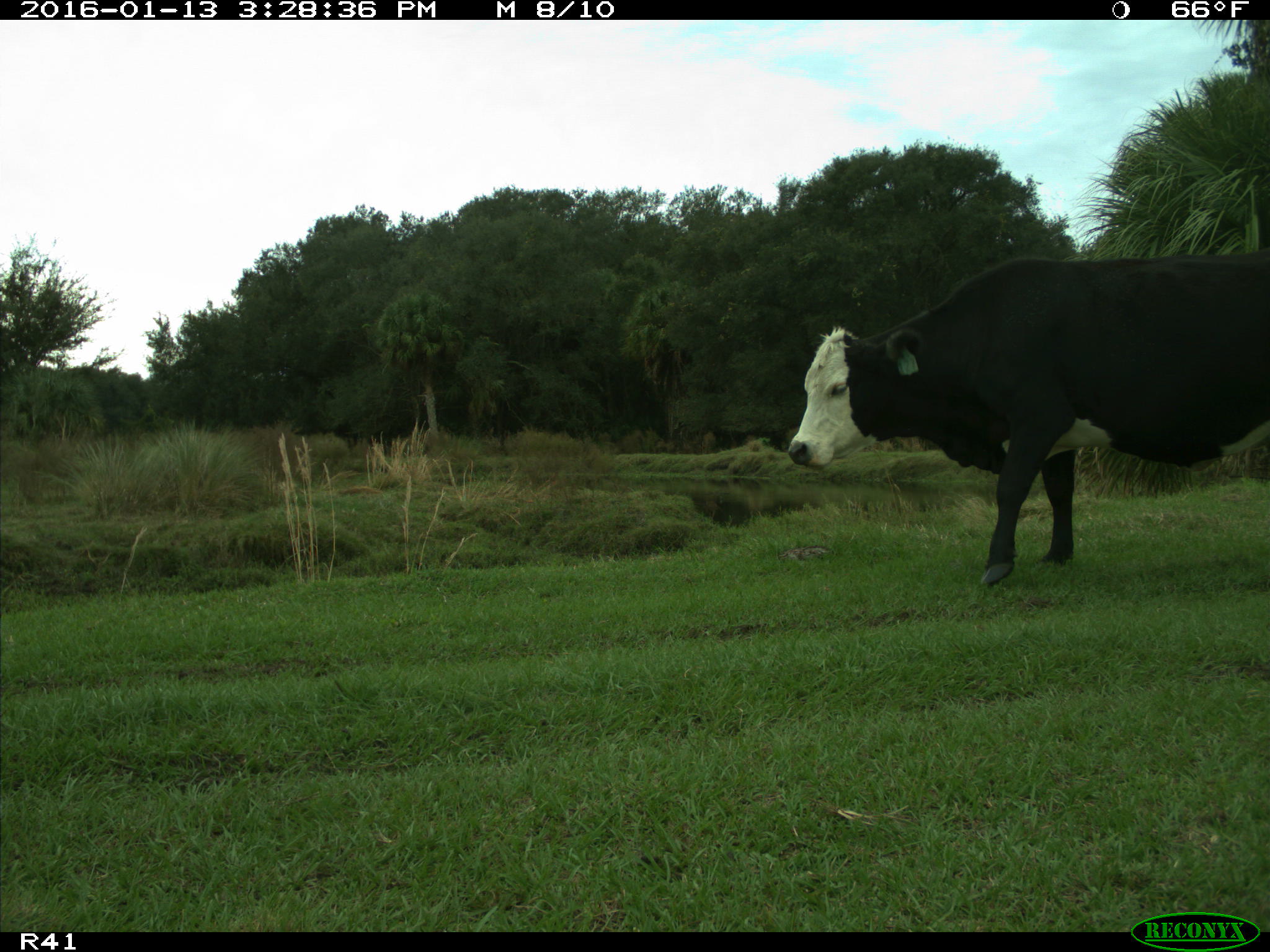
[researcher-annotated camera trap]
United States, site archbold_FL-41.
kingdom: Animalia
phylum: Chordata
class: Mammalia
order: Artiodactyla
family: Bovidae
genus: Bos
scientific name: Bos taurus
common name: domestic cow